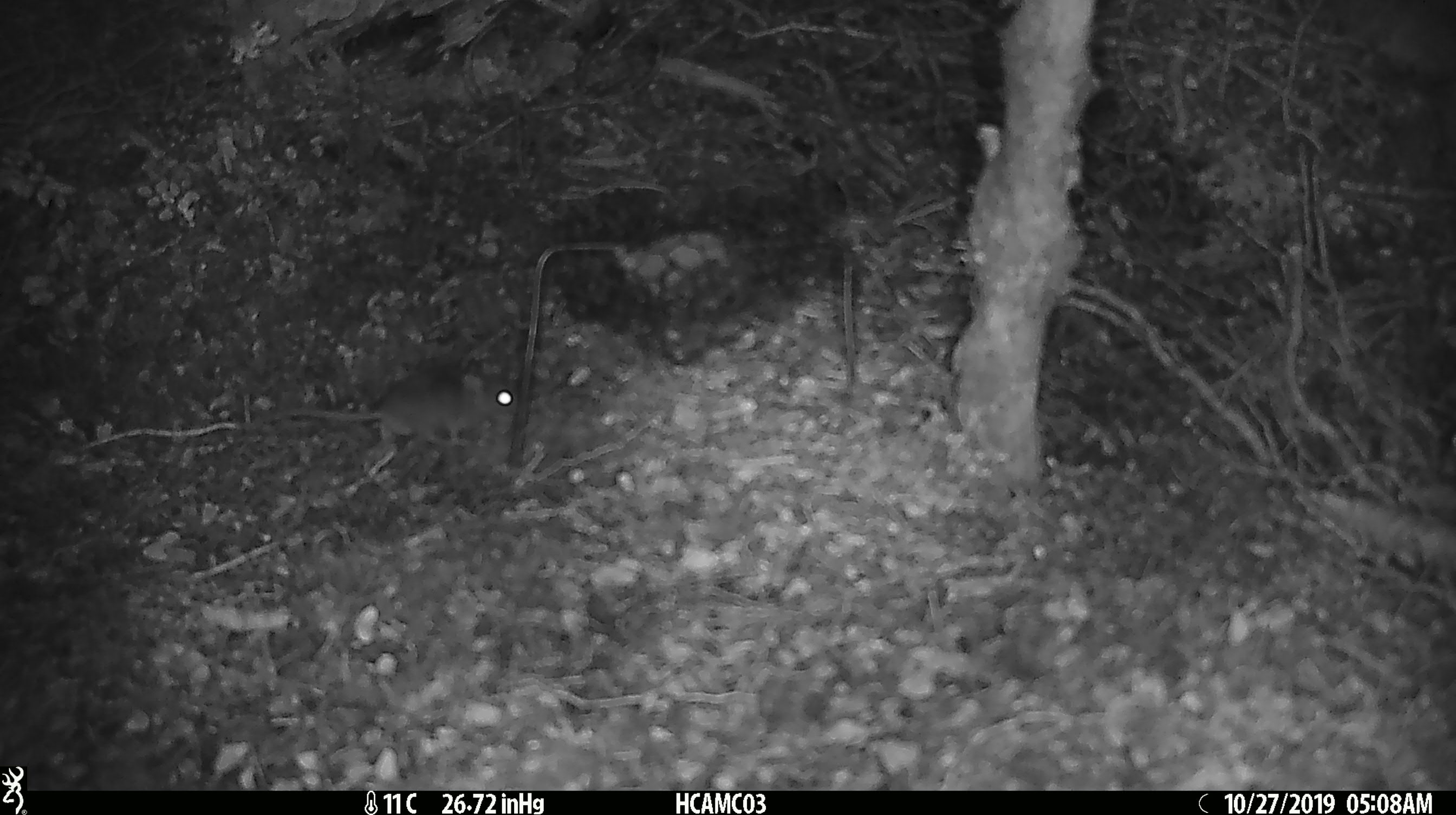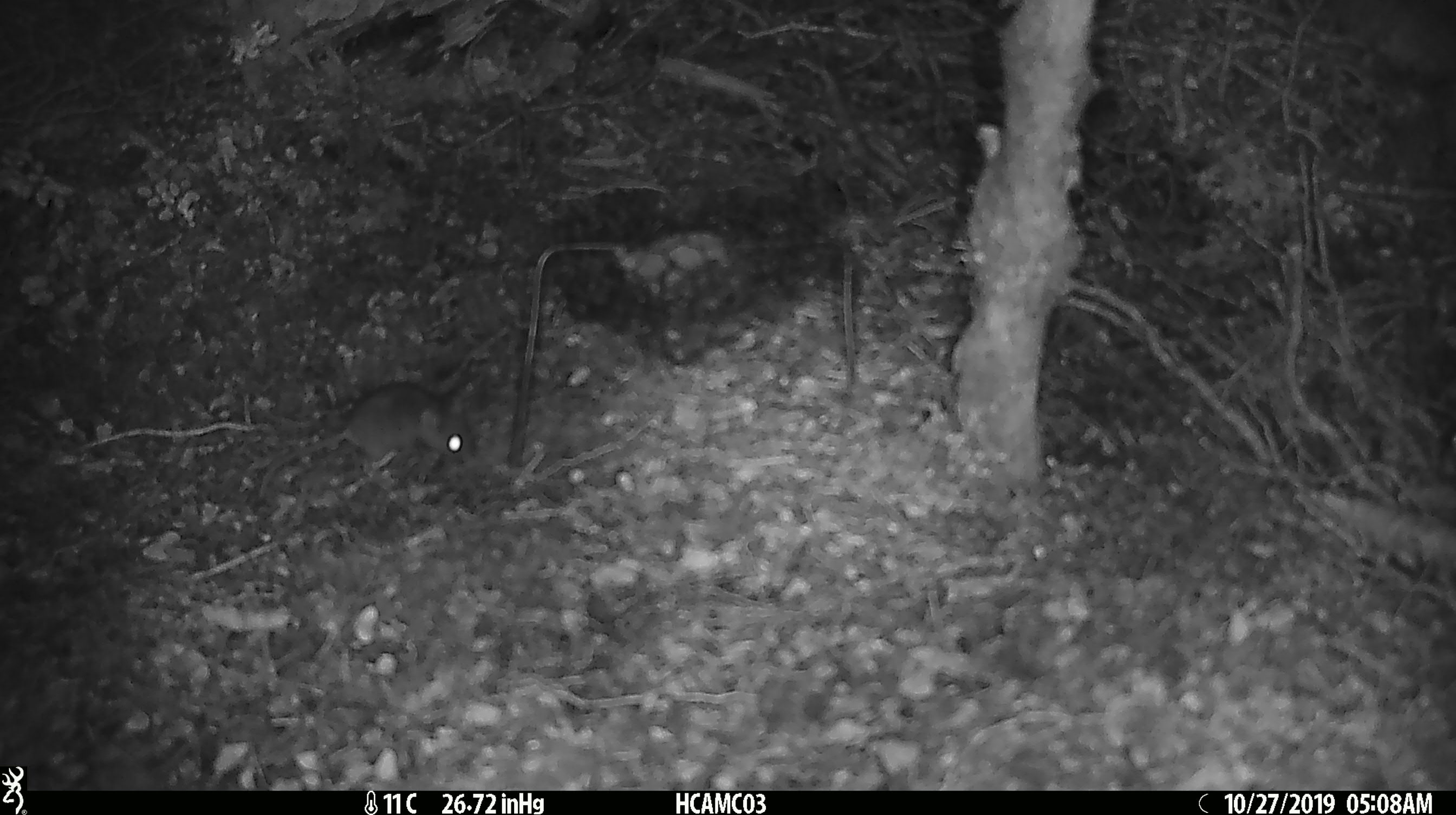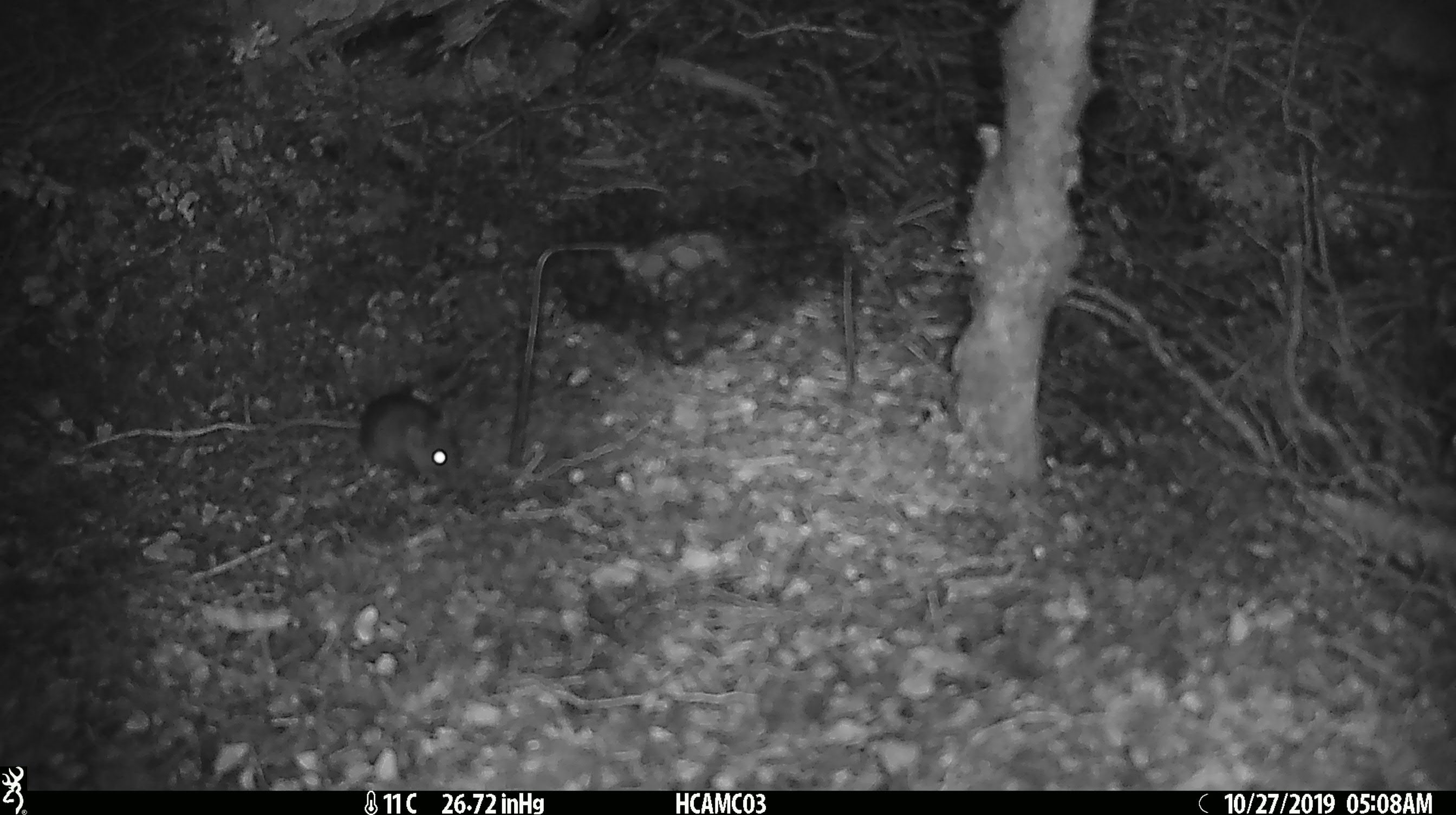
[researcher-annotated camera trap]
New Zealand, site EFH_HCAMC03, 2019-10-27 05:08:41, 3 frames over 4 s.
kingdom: Animalia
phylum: Chordata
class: Mammalia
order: Rodentia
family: Muridae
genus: Mus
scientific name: Mus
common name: mouse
Mouse (Mus).